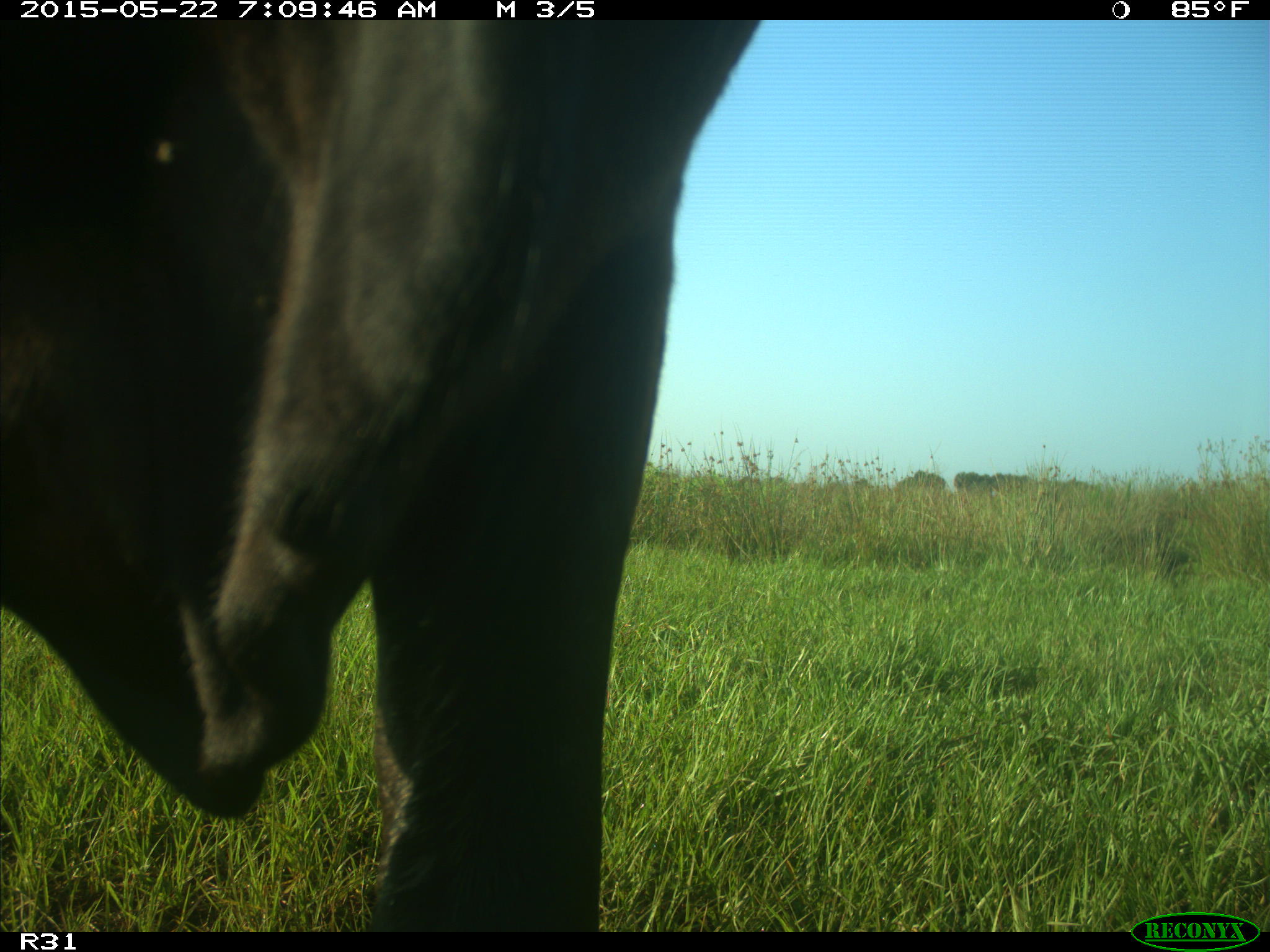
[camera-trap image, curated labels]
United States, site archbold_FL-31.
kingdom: Animalia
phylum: Chordata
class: Mammalia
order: Artiodactyla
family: Bovidae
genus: Bos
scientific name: Bos taurus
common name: domestic cow